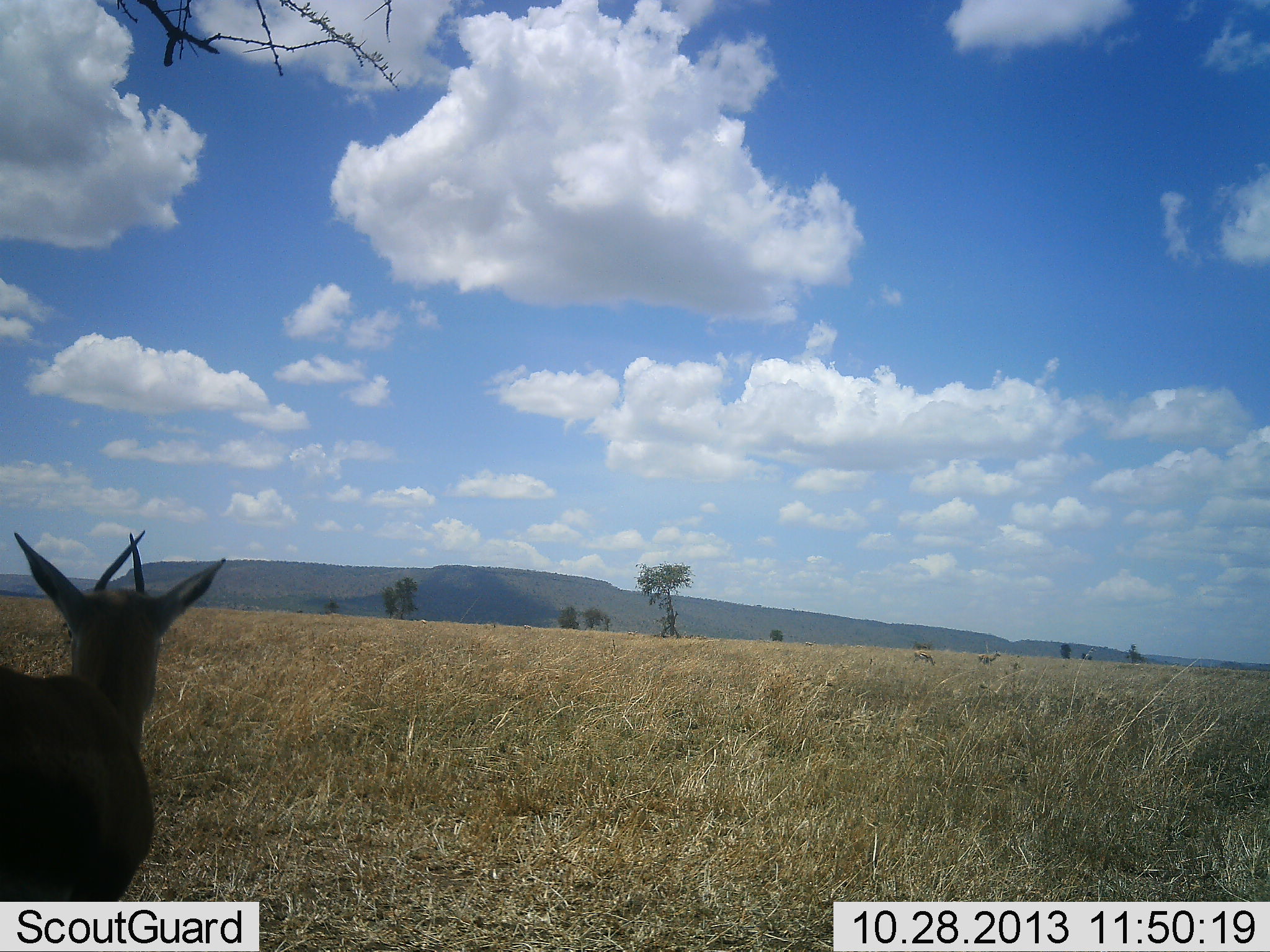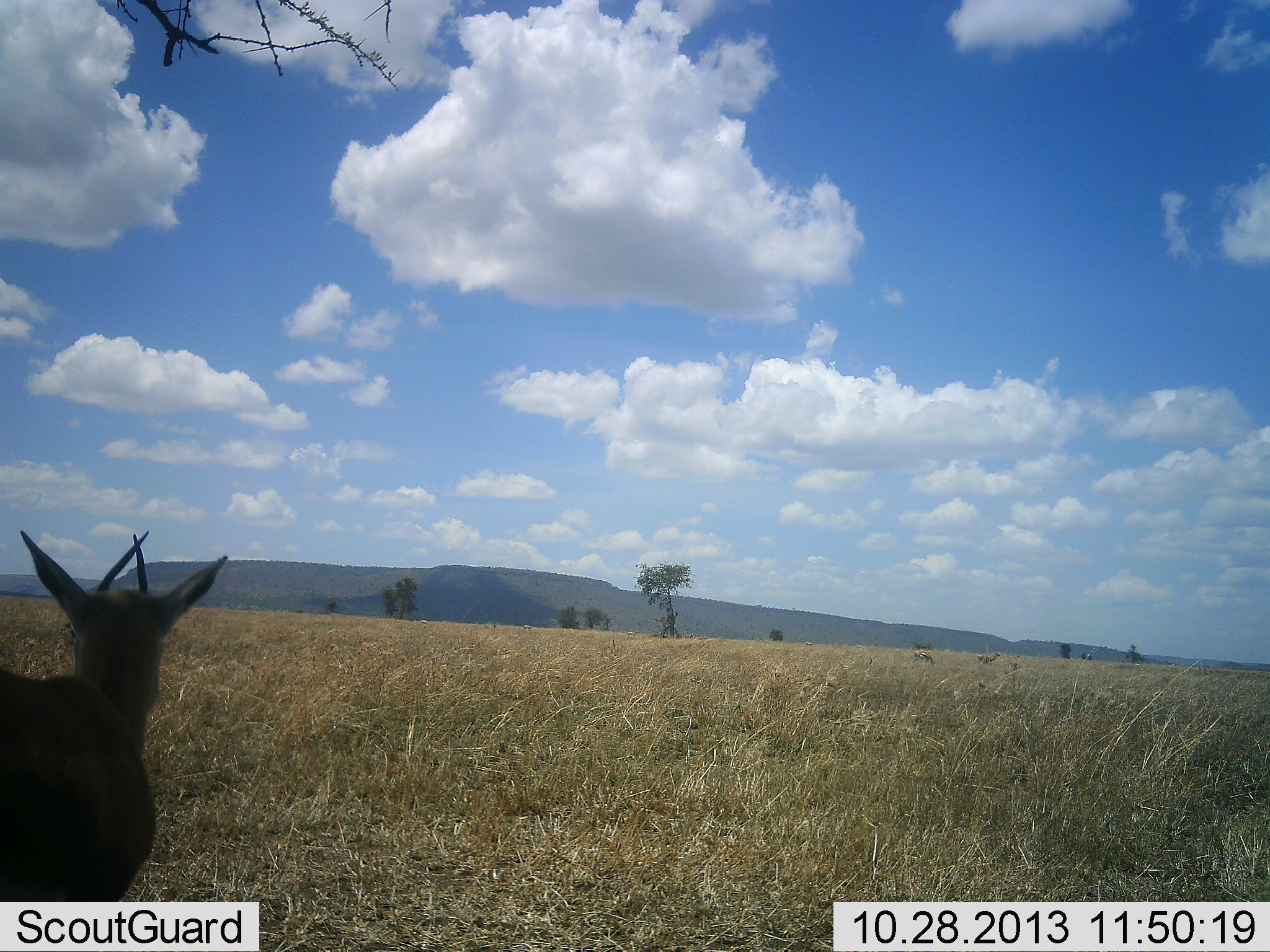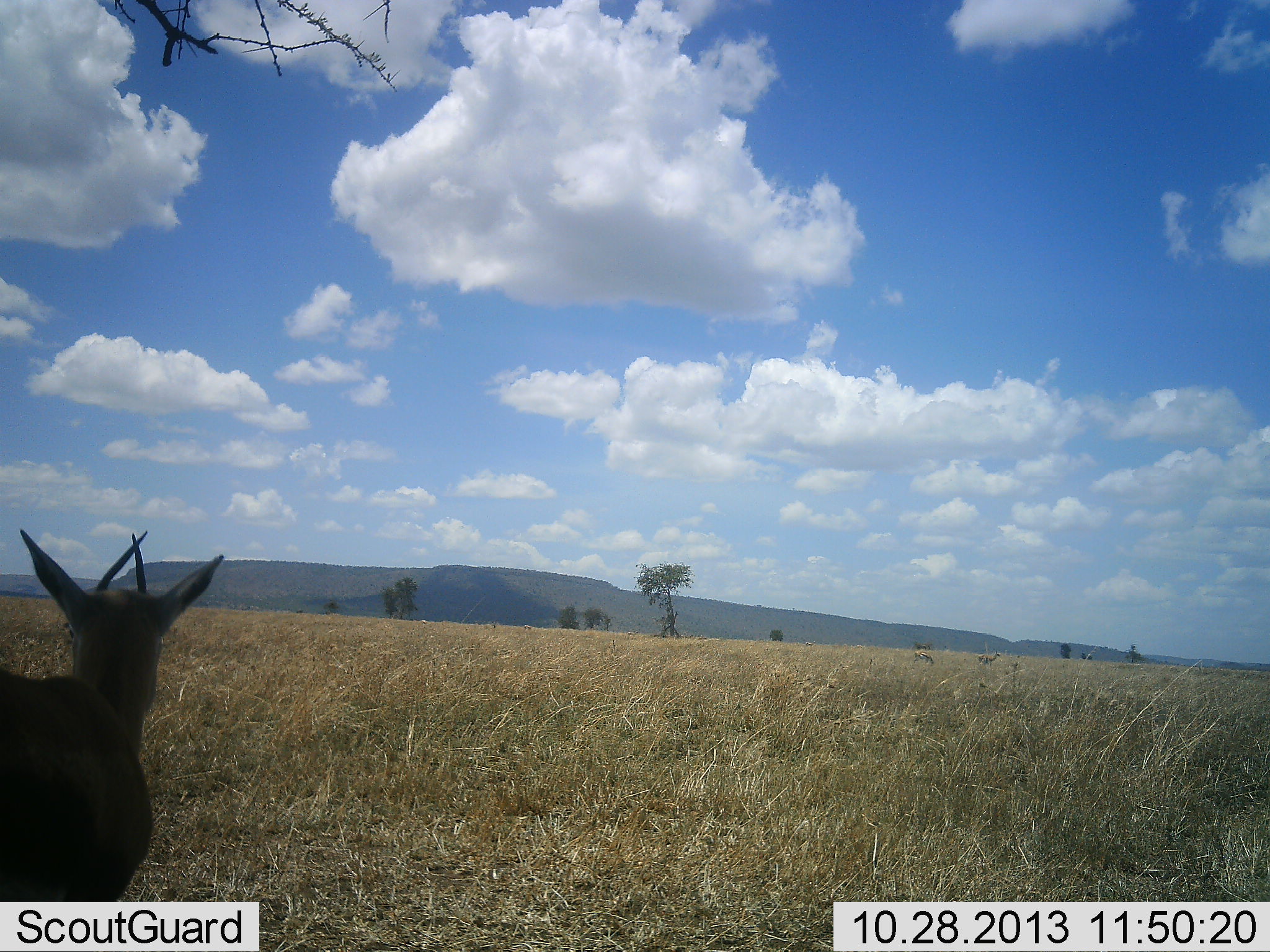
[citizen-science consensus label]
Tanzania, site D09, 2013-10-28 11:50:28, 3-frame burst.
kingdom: Animalia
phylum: Chordata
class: Mammalia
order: Artiodactyla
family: Bovidae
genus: Eudorcas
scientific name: Eudorcas thomsonii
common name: thomson's gazelle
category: gazellethomsons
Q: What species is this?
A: Gazellethomsons (thomson's gazelle) (Eudorcas thomsonii).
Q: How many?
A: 1.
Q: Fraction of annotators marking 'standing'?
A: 100%.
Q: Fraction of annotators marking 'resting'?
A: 0%.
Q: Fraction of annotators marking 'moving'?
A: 0%.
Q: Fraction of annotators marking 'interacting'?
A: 0%.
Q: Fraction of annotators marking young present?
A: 0%.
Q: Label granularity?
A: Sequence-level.